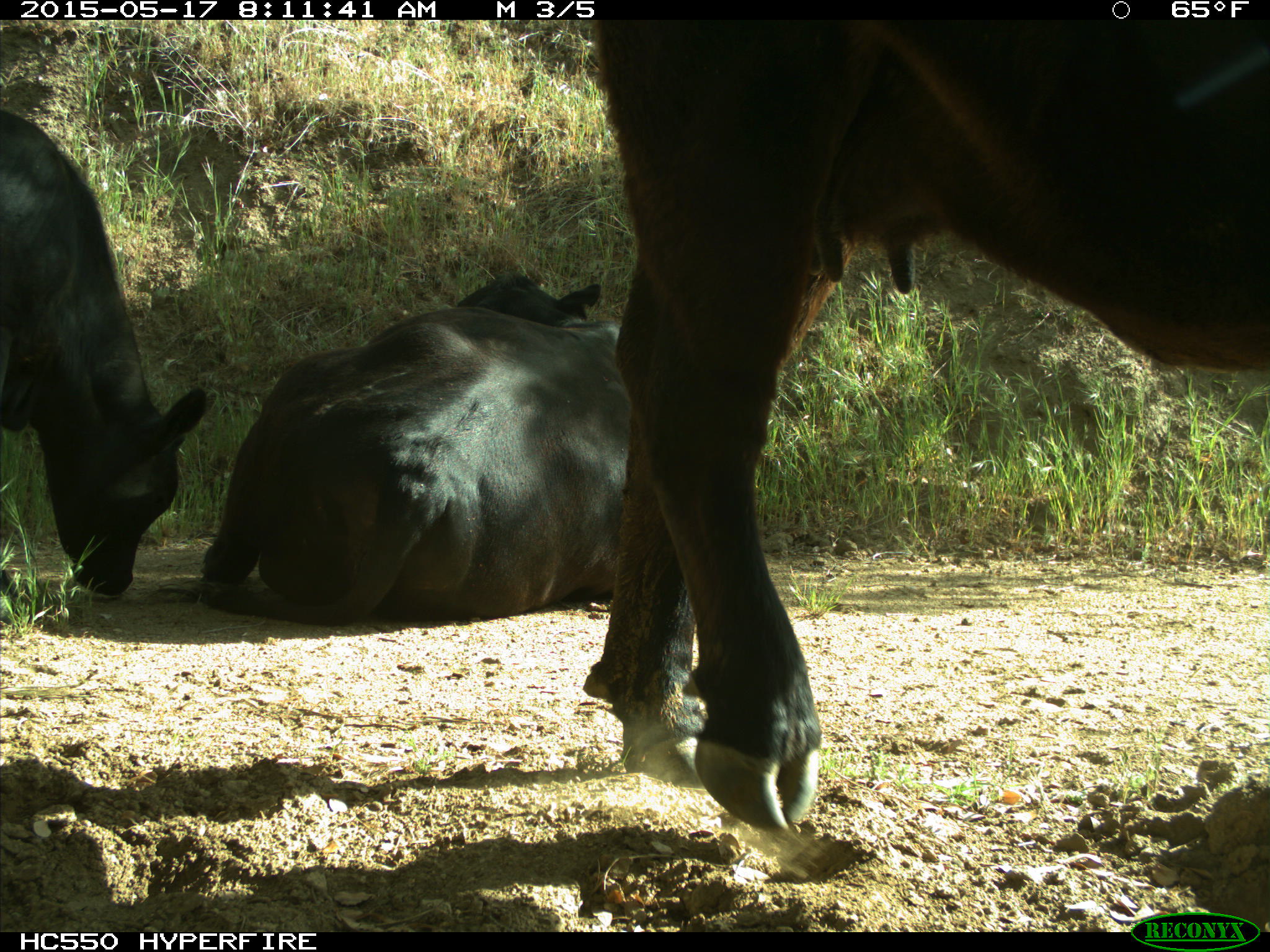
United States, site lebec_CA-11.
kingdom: Animalia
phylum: Chordata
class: Mammalia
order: Artiodactyla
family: Bovidae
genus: Bos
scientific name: Bos taurus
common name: domestic cow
Bos taurus (domestic cow).